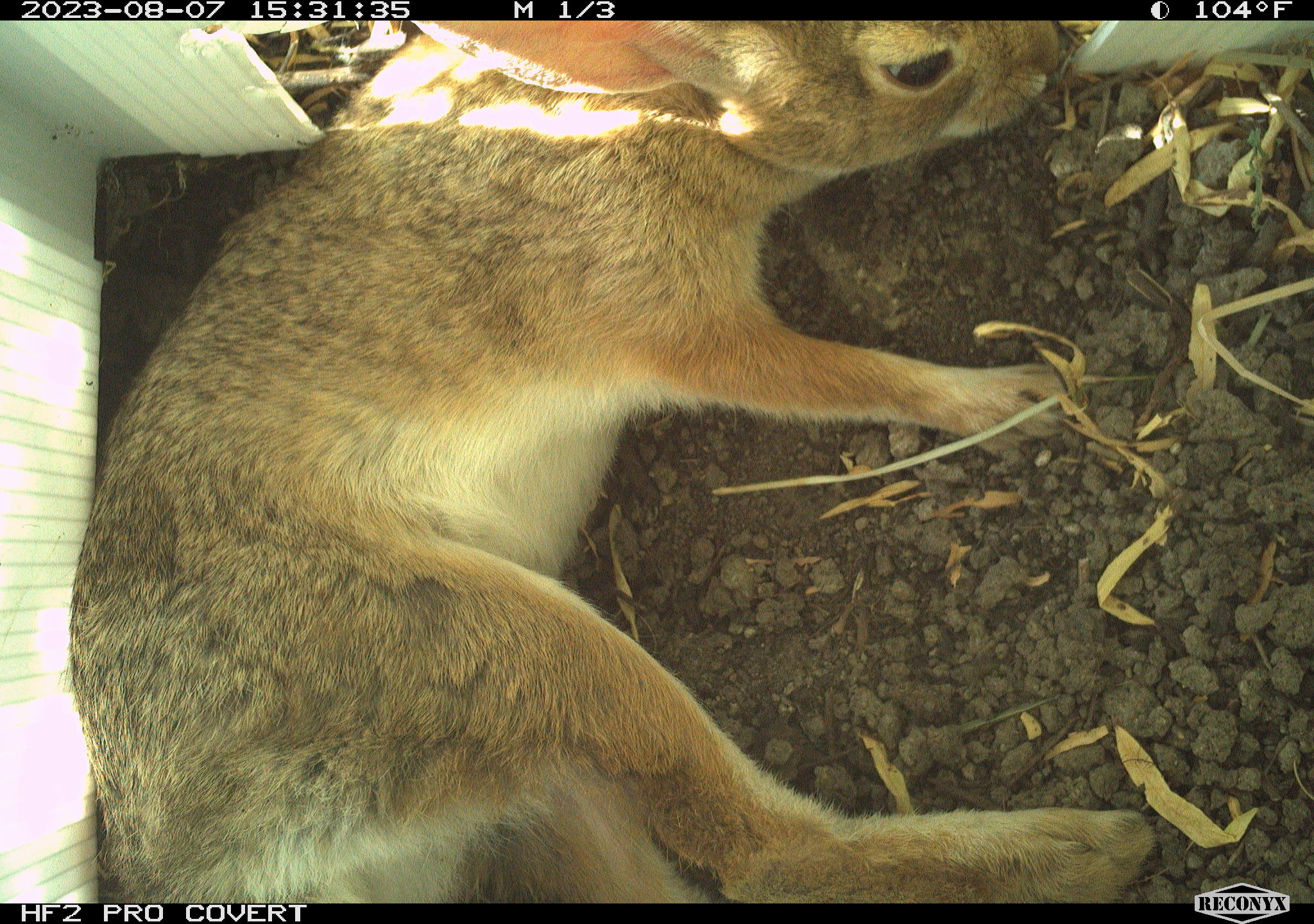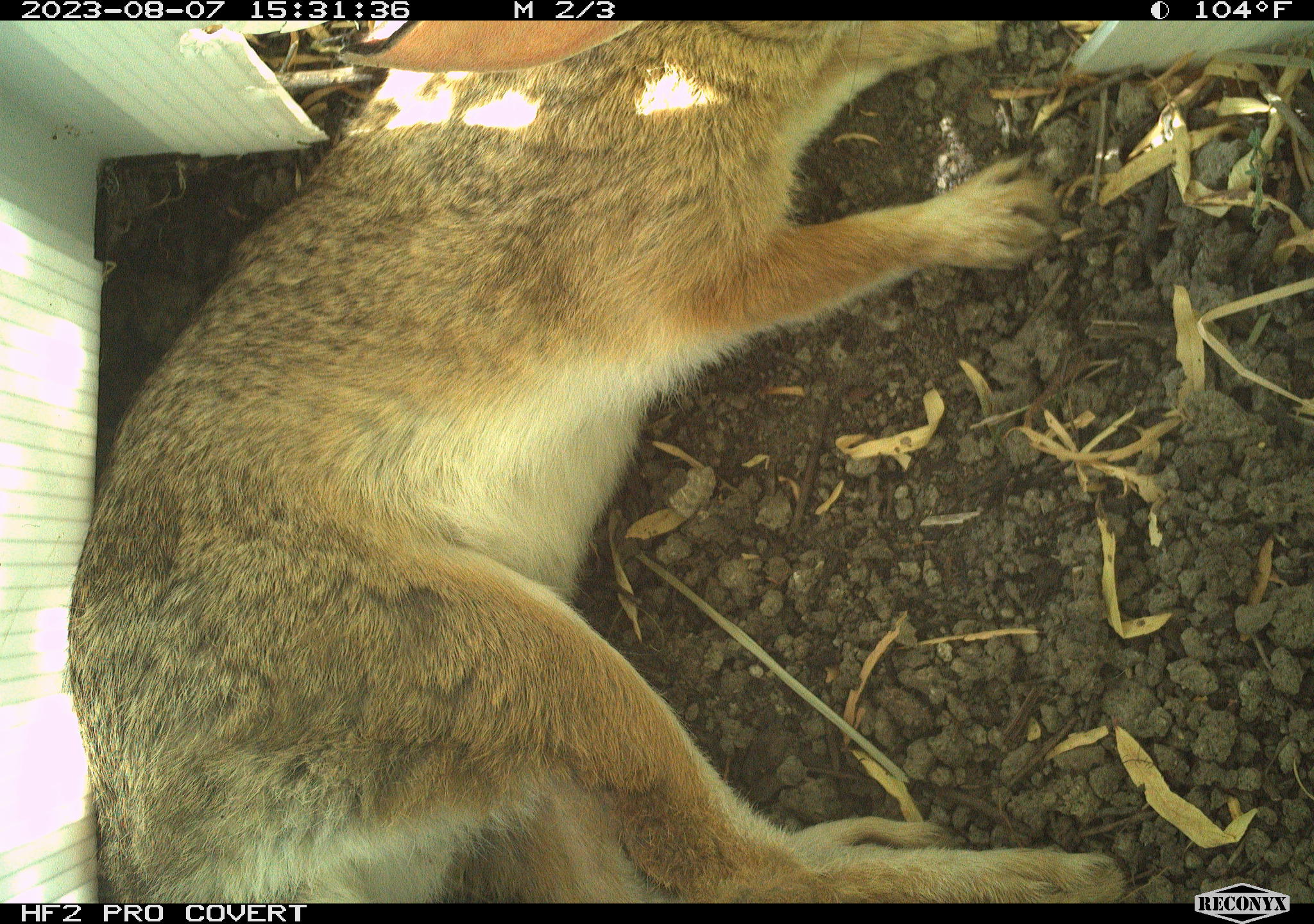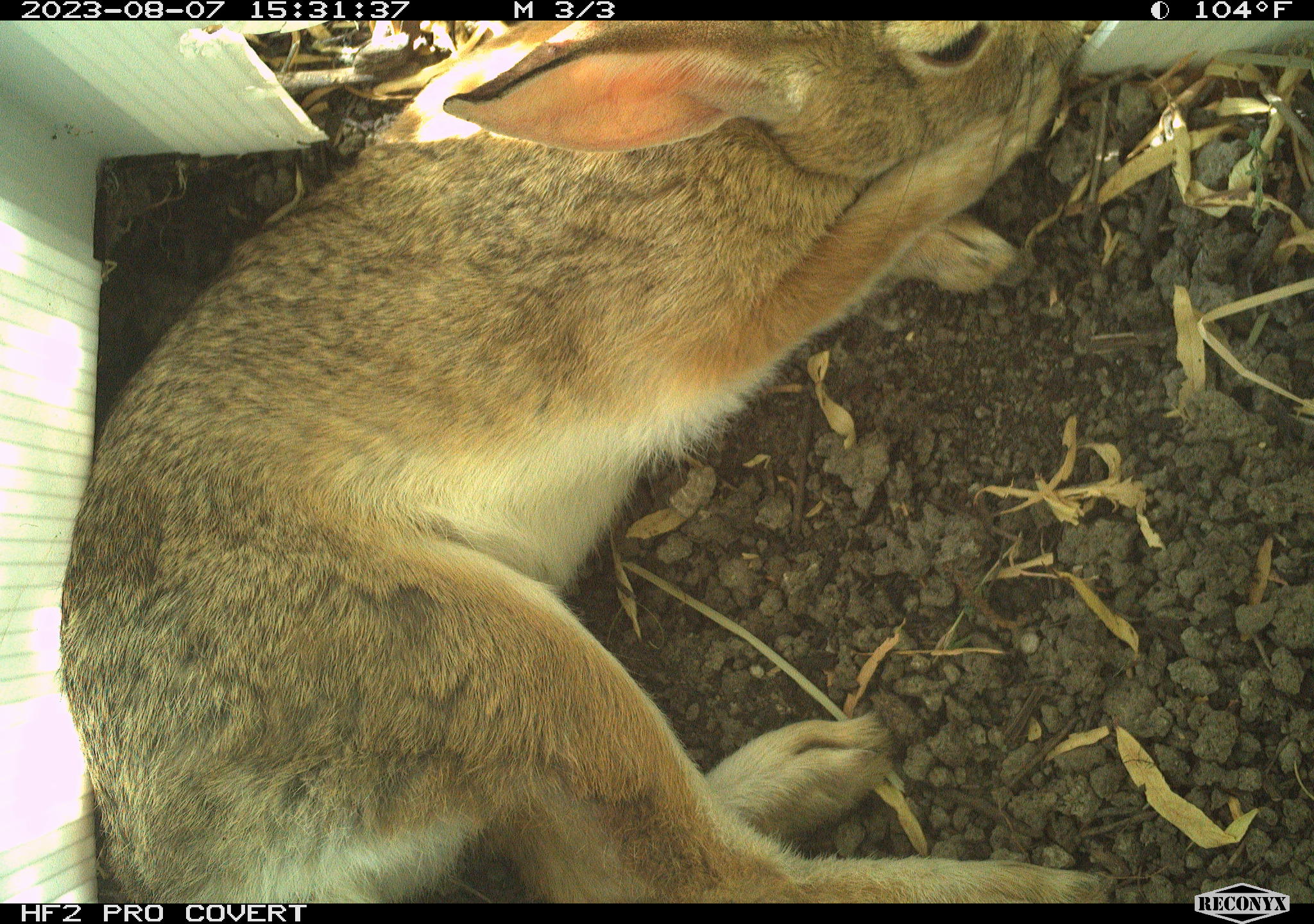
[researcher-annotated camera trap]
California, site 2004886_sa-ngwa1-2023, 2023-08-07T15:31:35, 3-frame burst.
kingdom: Animalia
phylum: Chordata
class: Mammalia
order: Lagomorpha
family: Leporidae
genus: Sylvilagus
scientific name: Sylvilagus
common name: cottontail rabbits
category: sylvilagus species